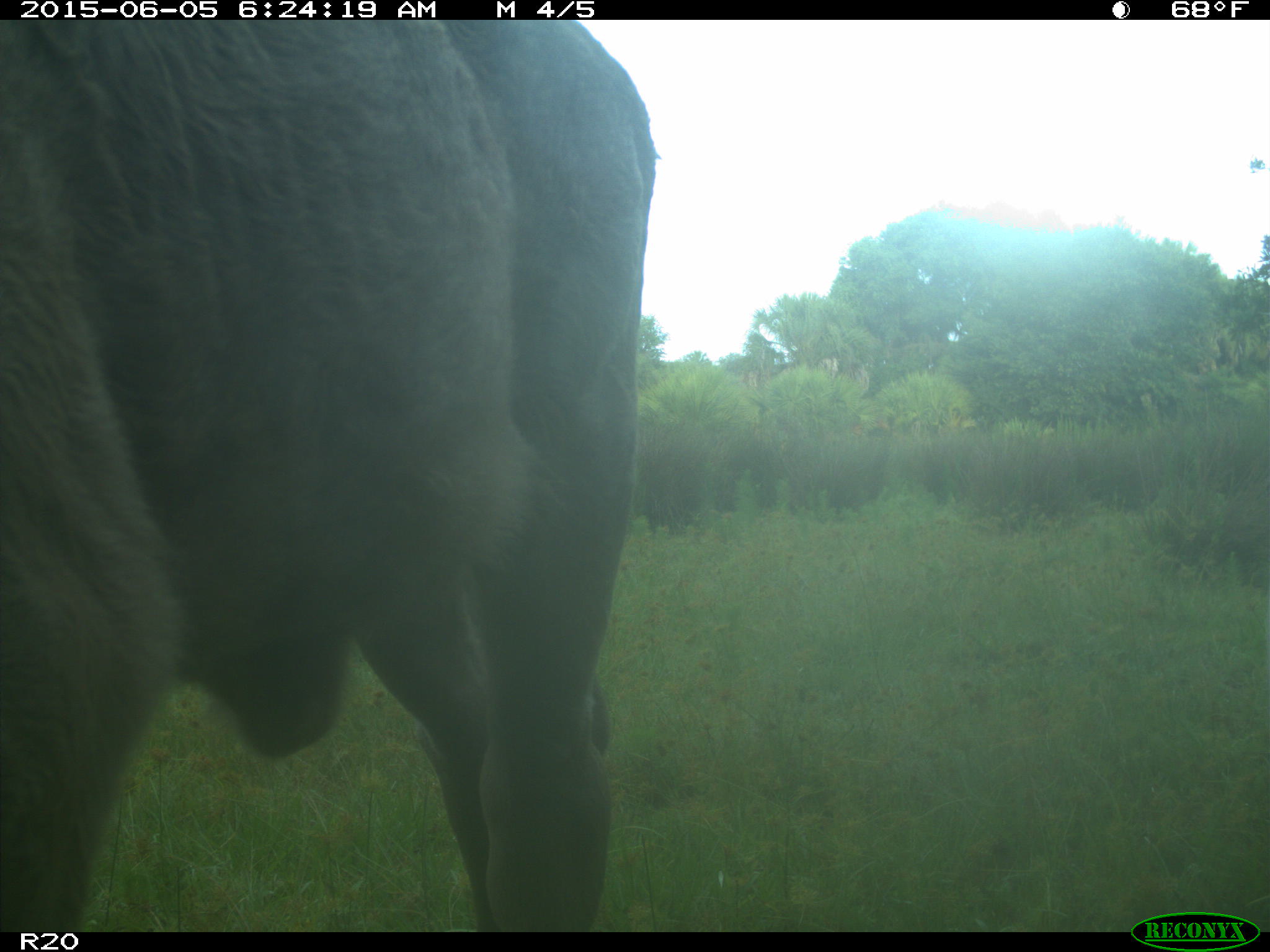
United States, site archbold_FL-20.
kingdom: Animalia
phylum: Chordata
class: Mammalia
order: Artiodactyla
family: Bovidae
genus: Bos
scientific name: Bos taurus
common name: domestic cow